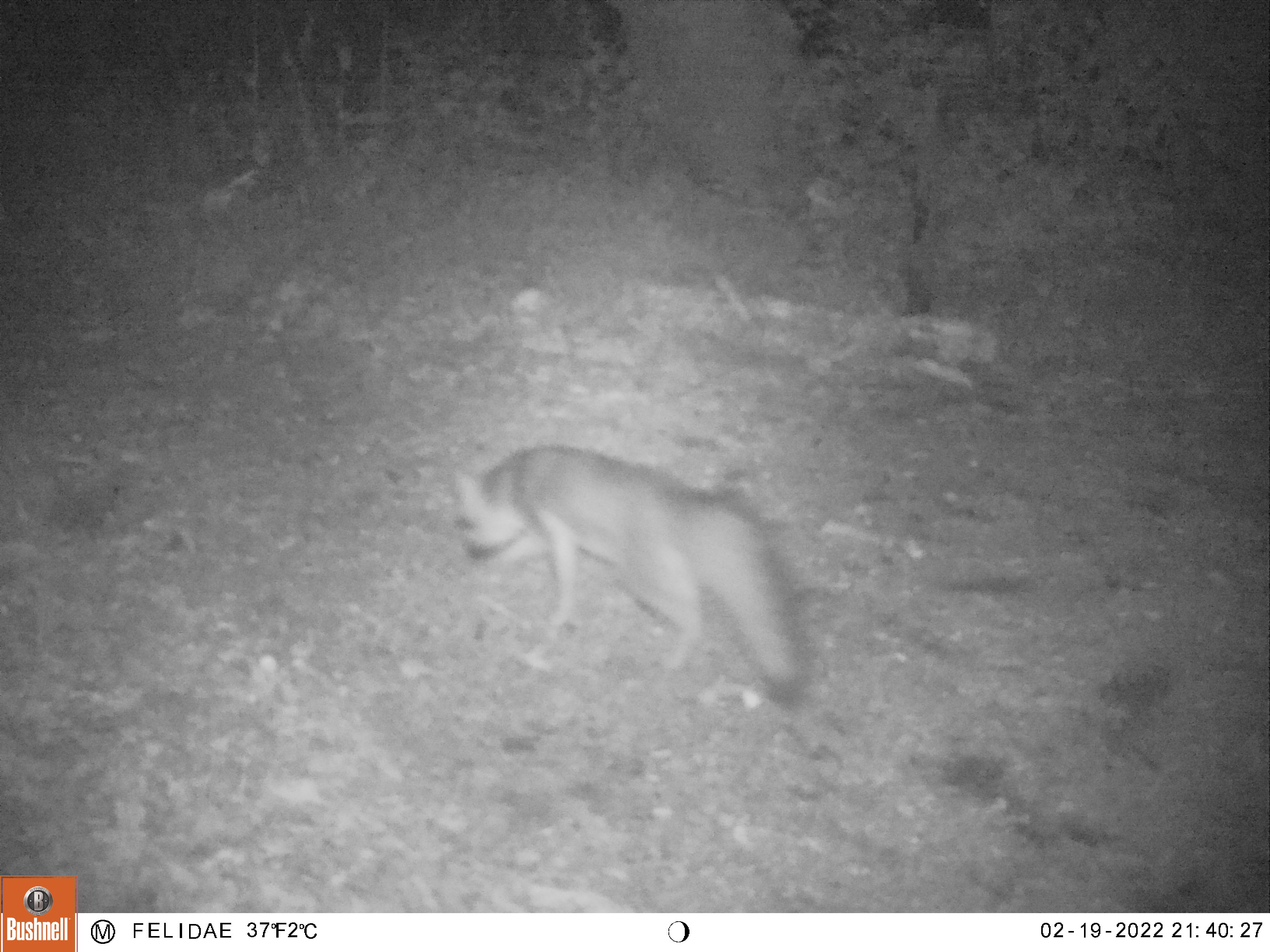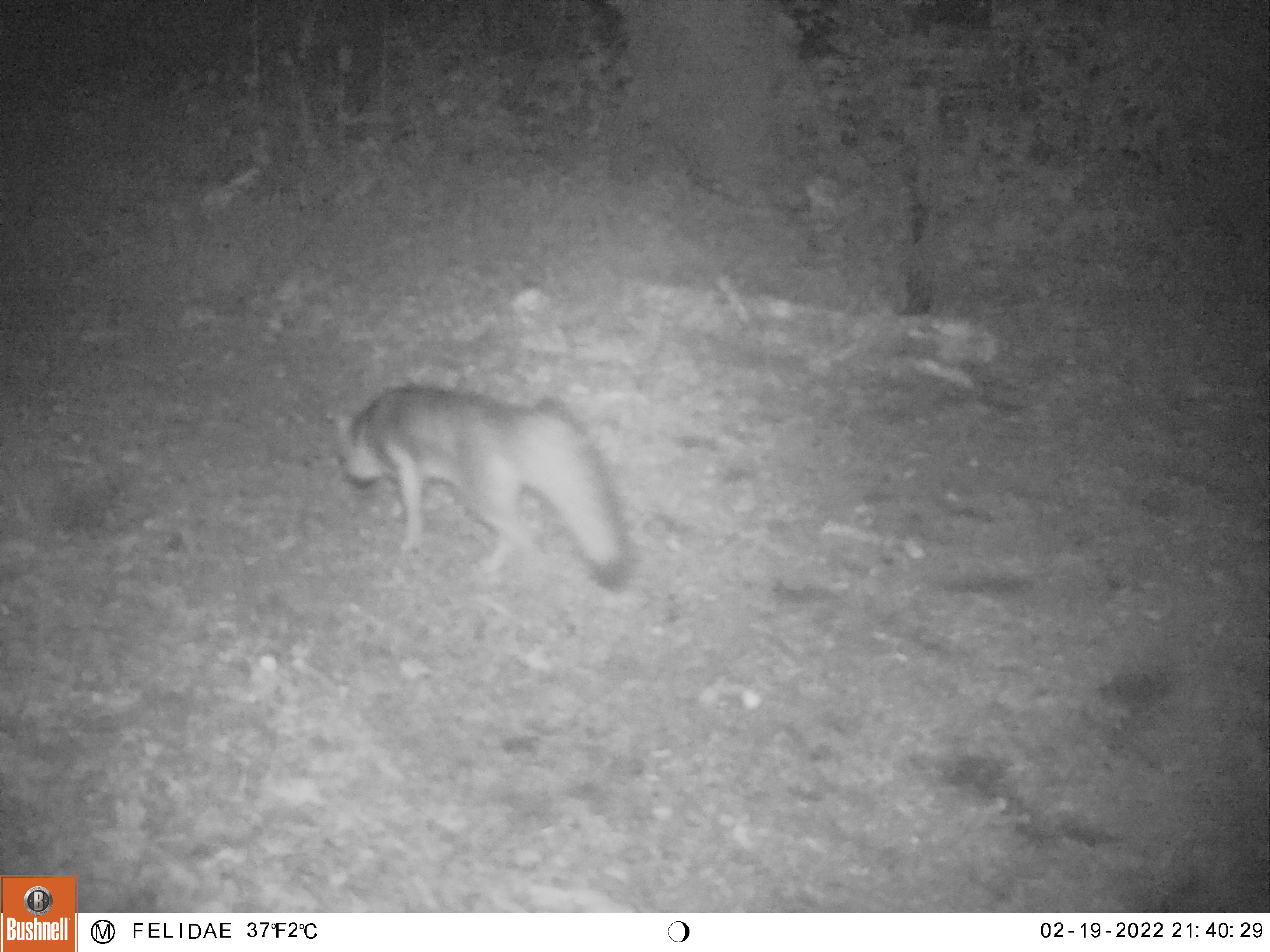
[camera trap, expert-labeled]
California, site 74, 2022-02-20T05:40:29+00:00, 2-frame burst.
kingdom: Animalia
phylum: Chordata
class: Mammalia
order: Carnivora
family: Canidae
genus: Urocyon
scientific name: Urocyon cinereoargenteus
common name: gray fox